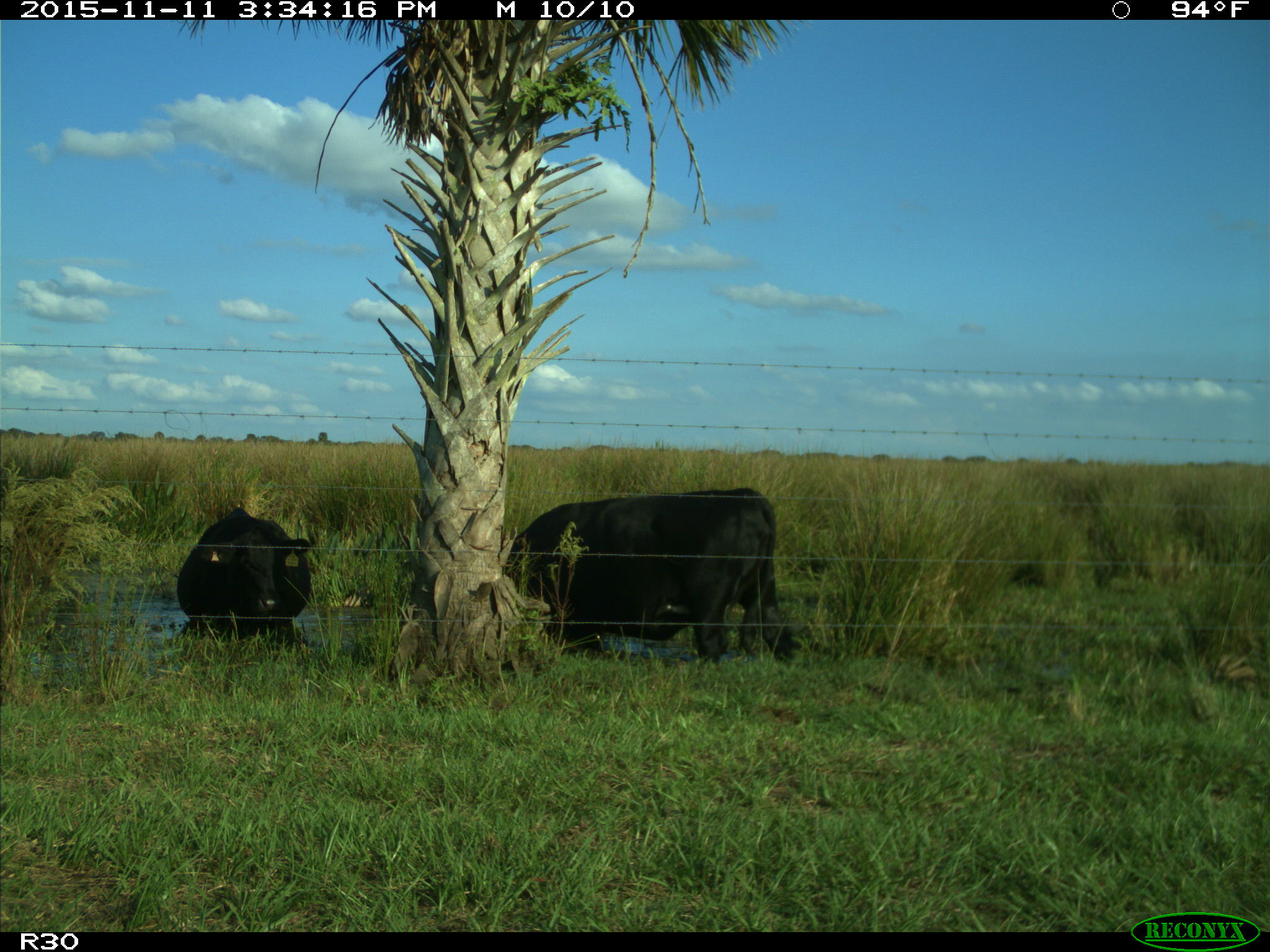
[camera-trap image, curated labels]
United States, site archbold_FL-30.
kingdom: Animalia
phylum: Chordata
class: Mammalia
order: Artiodactyla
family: Bovidae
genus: Bos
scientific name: Bos taurus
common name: domestic cow